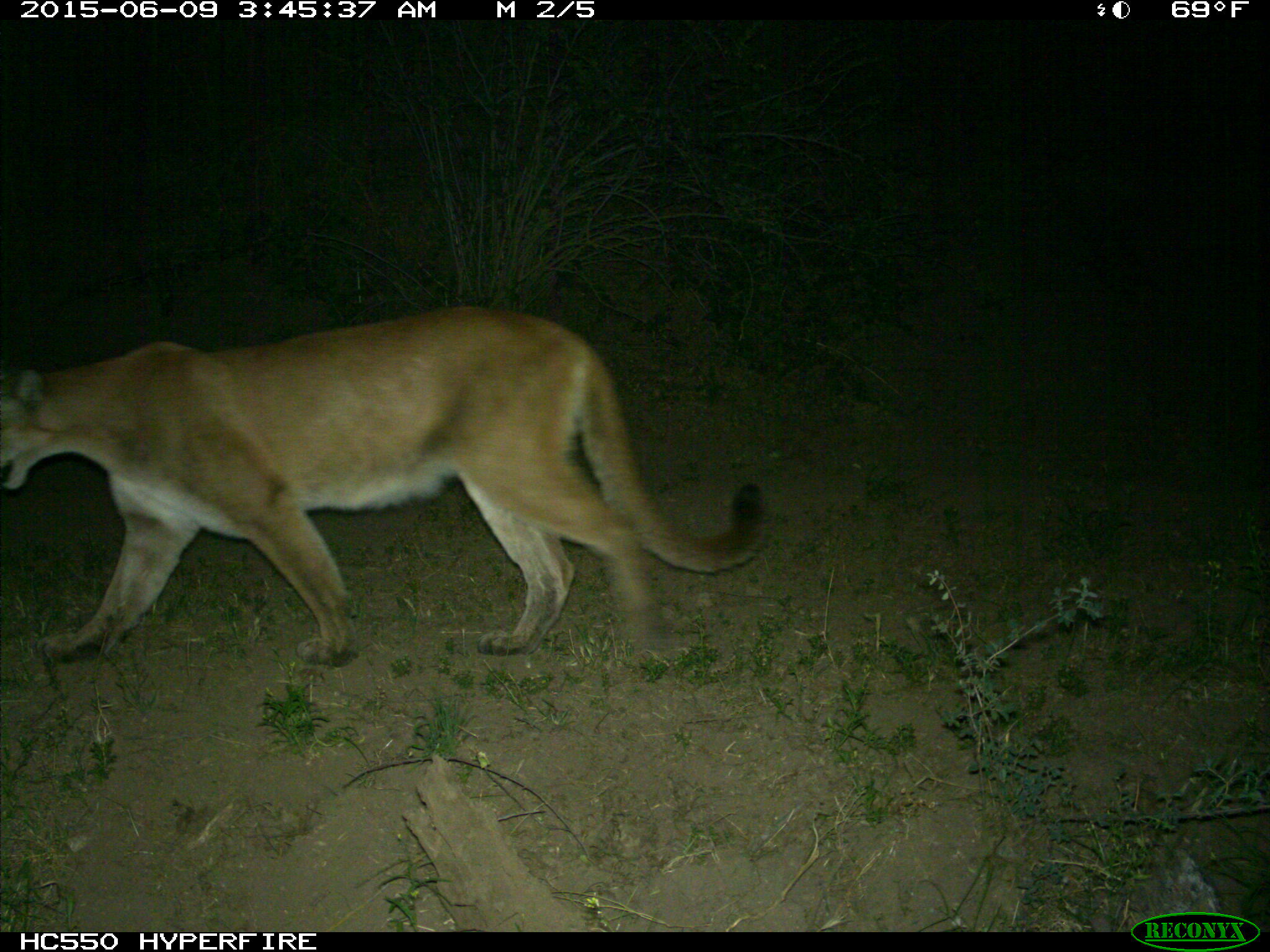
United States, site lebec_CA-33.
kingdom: Animalia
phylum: Chordata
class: Mammalia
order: Carnivora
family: Felidae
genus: Puma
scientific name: Puma concolor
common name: mountain lion